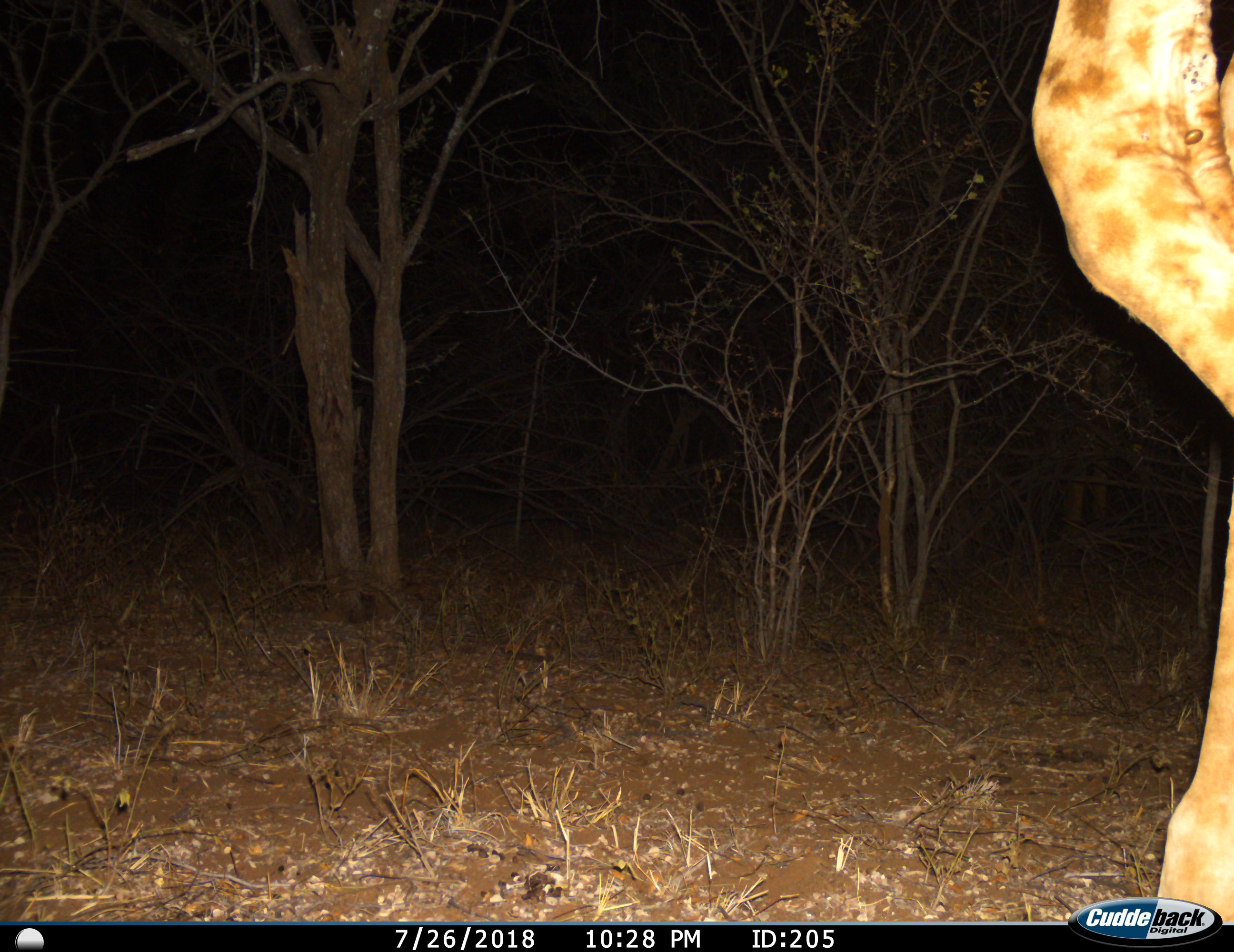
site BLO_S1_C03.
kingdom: Animalia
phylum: Chordata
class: Mammalia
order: Artiodactyla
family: Giraffidae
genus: Giraffa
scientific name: Giraffa camelopardalis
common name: giraffe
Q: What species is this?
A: Giraffe (Giraffa camelopardalis).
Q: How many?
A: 1.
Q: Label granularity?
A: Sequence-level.